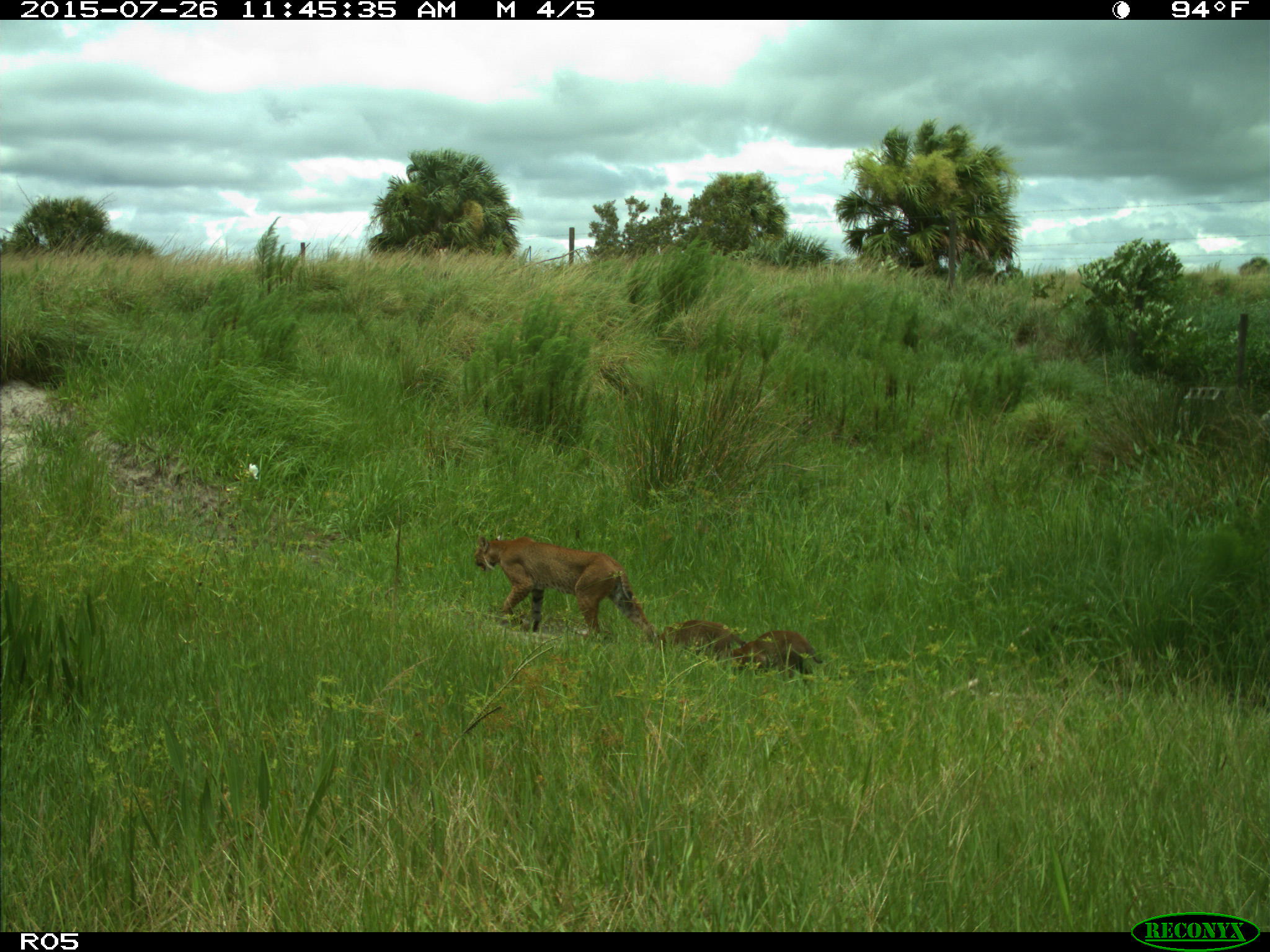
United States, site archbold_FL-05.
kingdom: Animalia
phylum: Chordata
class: Mammalia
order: Carnivora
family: Felidae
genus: Lynx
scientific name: Lynx rufus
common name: bobcat